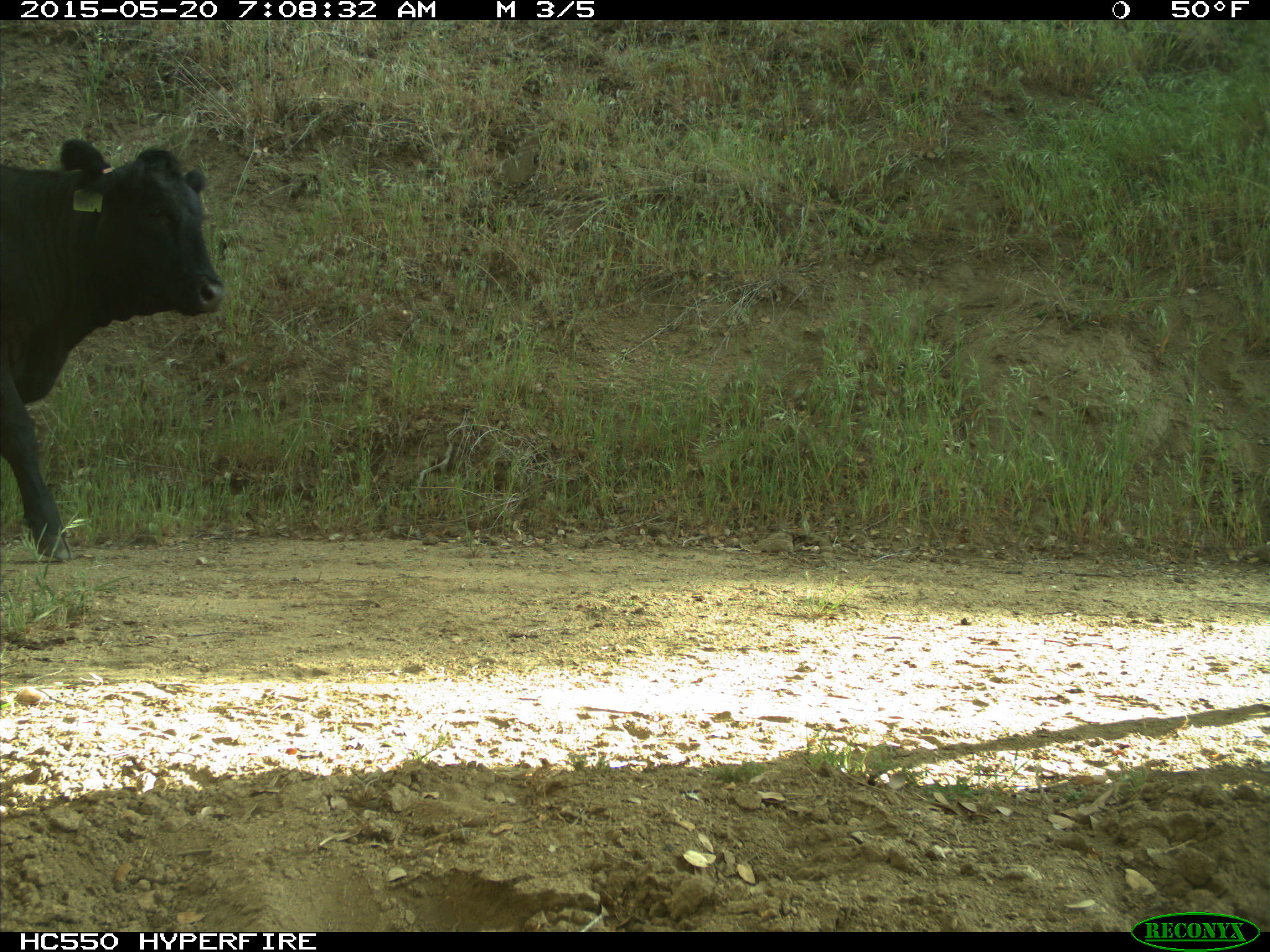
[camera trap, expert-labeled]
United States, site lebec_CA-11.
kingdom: Animalia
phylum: Chordata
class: Mammalia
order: Artiodactyla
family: Bovidae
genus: Bos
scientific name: Bos taurus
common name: domestic cow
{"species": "Bos taurus (domestic cow)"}